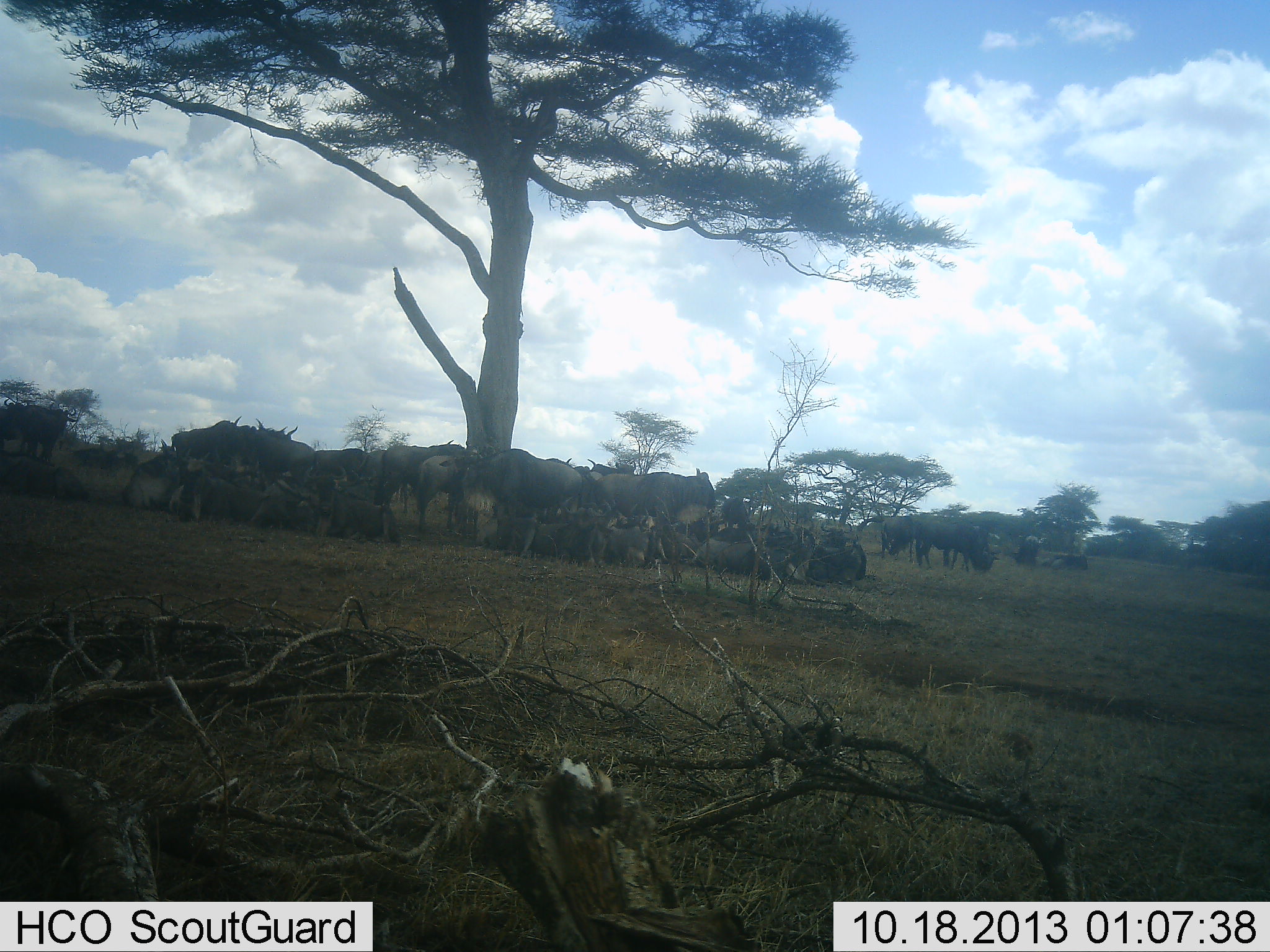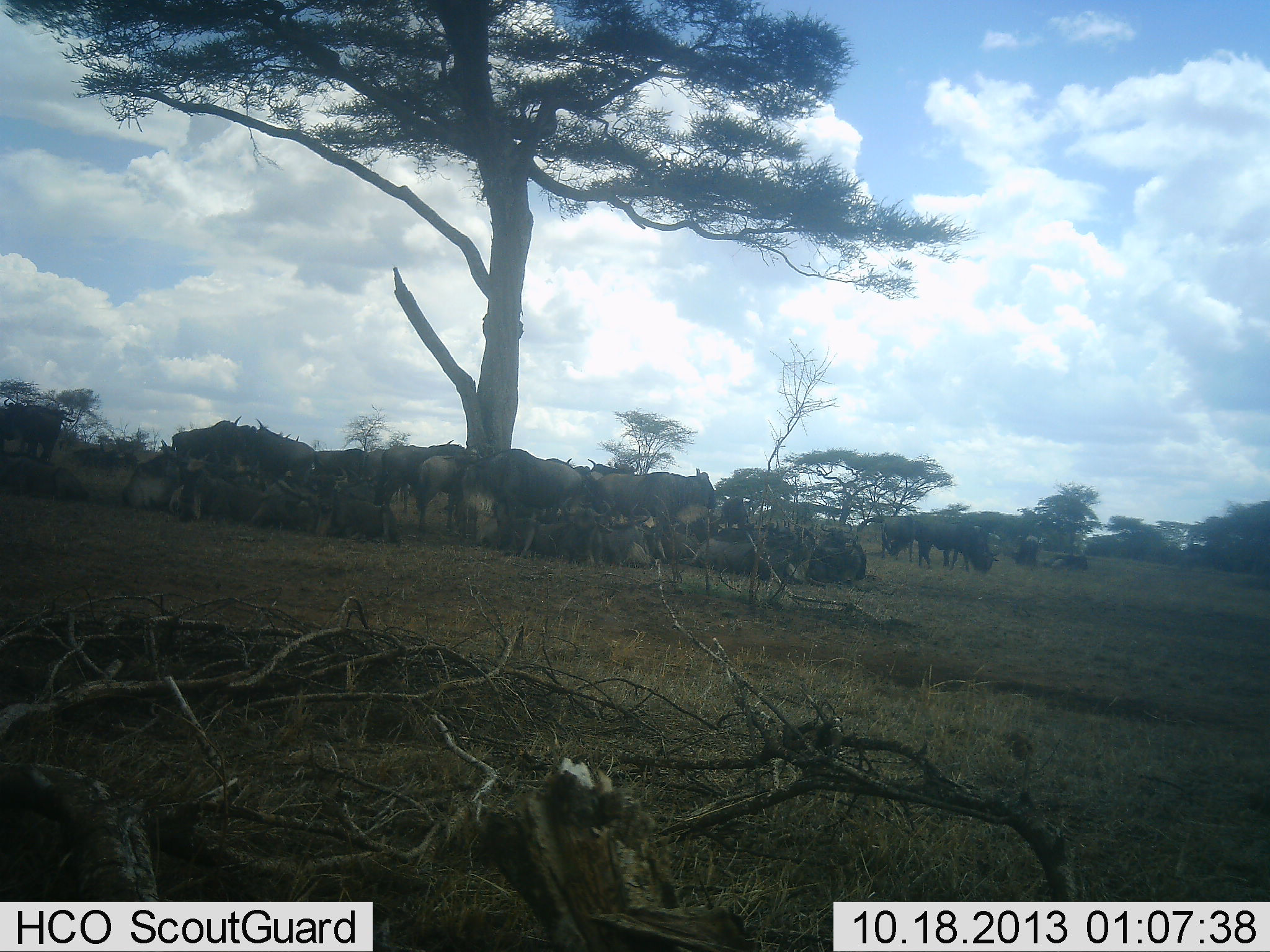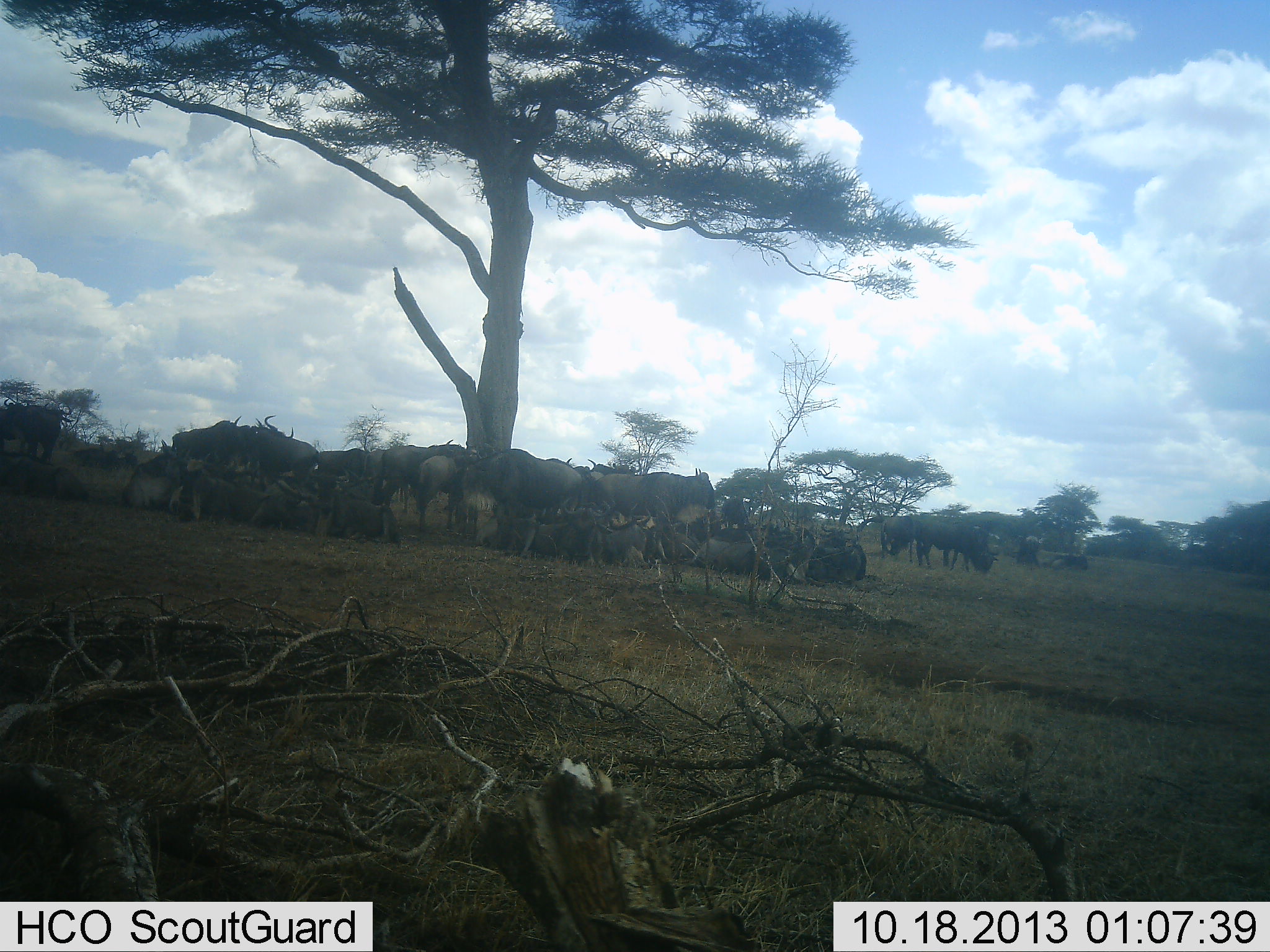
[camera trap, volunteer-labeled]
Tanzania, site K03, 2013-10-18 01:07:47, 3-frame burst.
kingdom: Animalia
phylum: Chordata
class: Mammalia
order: Artiodactyla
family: Bovidae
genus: Connochaetes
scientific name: Connochaetes taurinus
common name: blue wildebeest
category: wildebeest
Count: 11-50.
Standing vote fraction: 91%.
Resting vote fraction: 82%.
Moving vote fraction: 9%.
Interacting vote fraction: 0%.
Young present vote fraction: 0%.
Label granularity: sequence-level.